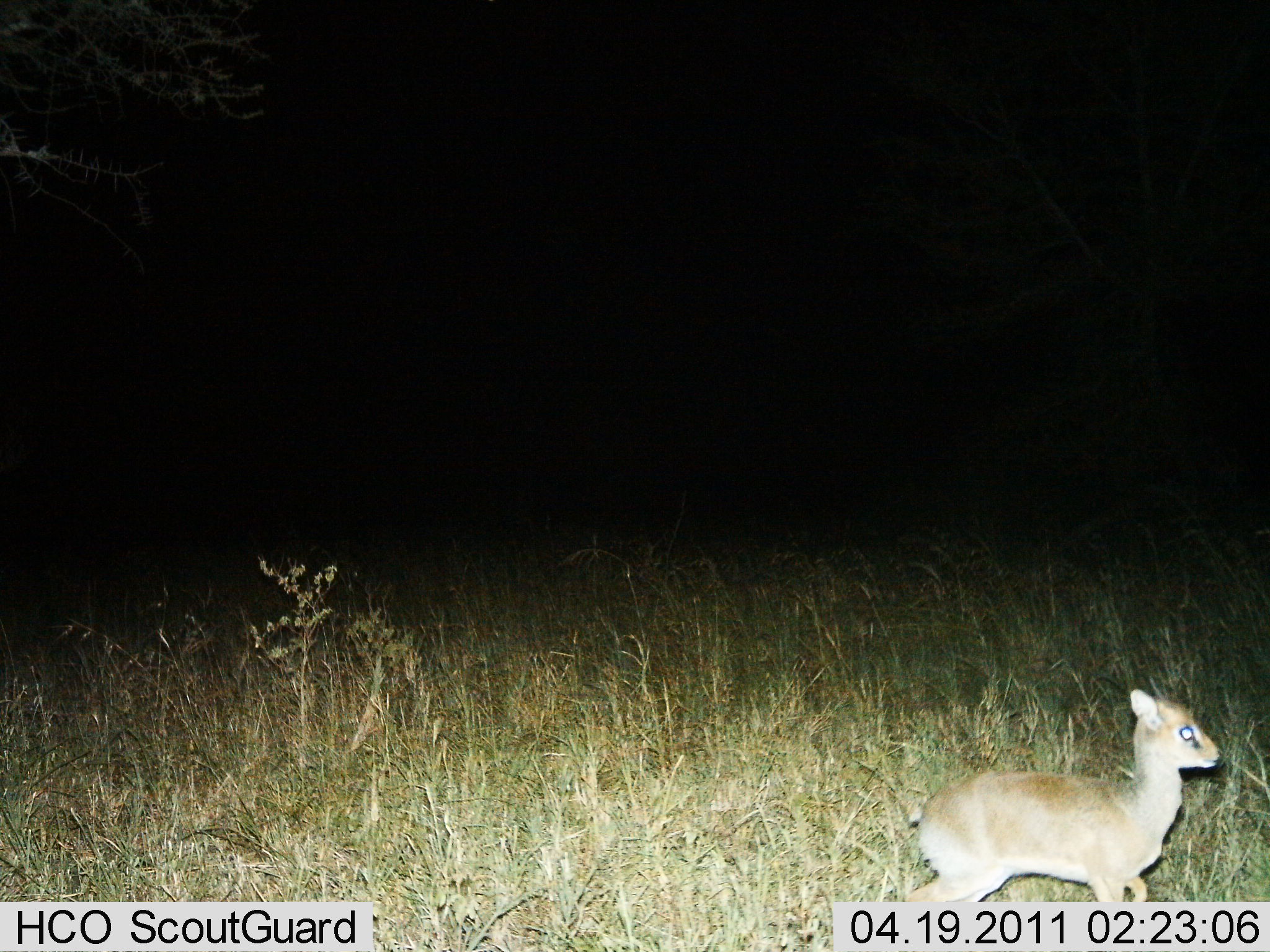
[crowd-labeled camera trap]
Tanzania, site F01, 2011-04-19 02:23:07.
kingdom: Animalia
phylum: Chordata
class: Mammalia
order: Artiodactyla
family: Bovidae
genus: Madoqua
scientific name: Madoqua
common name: dikdik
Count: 1.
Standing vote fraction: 67%.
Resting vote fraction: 0%.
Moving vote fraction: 42%.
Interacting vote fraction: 0%.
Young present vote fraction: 33%.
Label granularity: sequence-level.